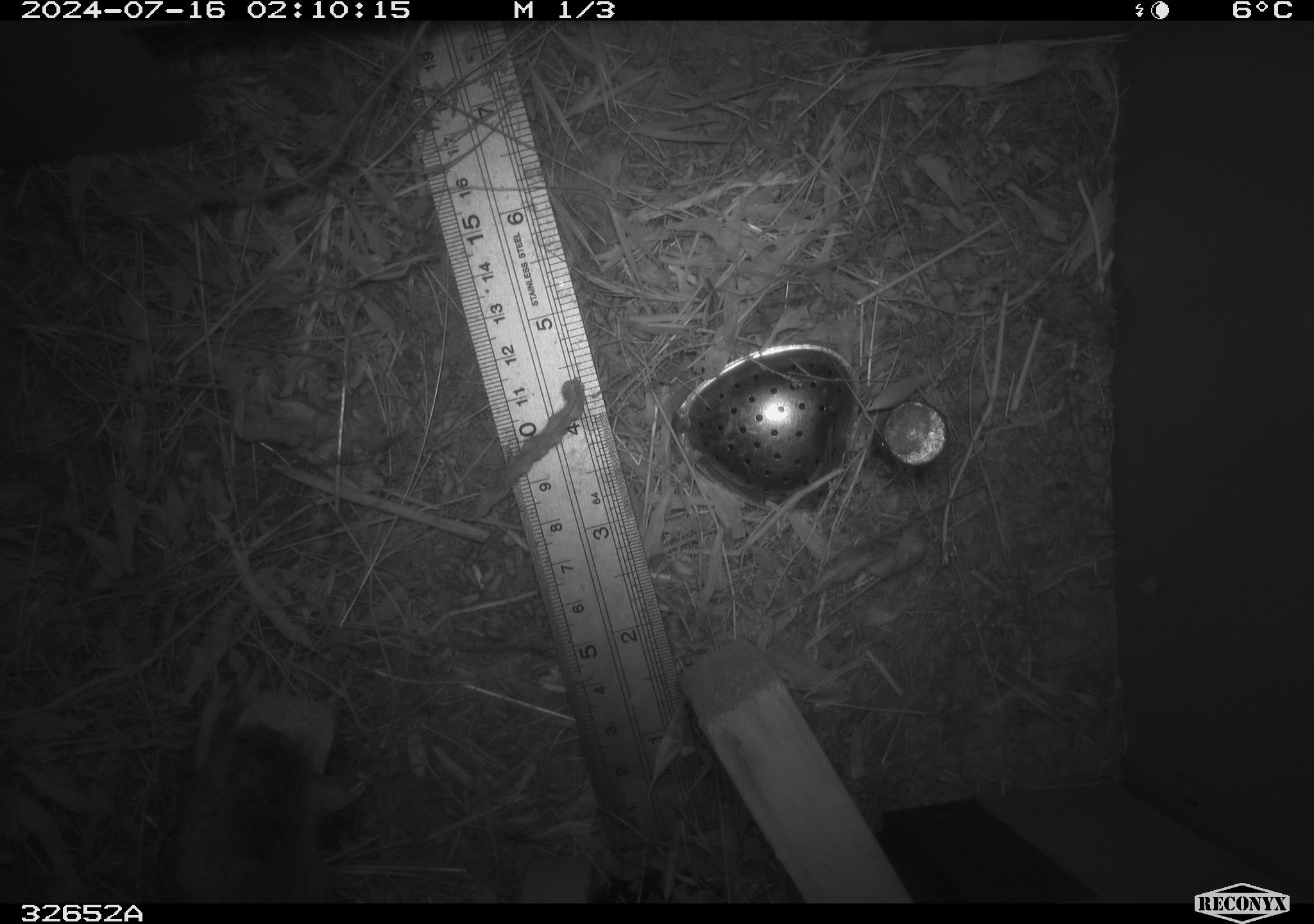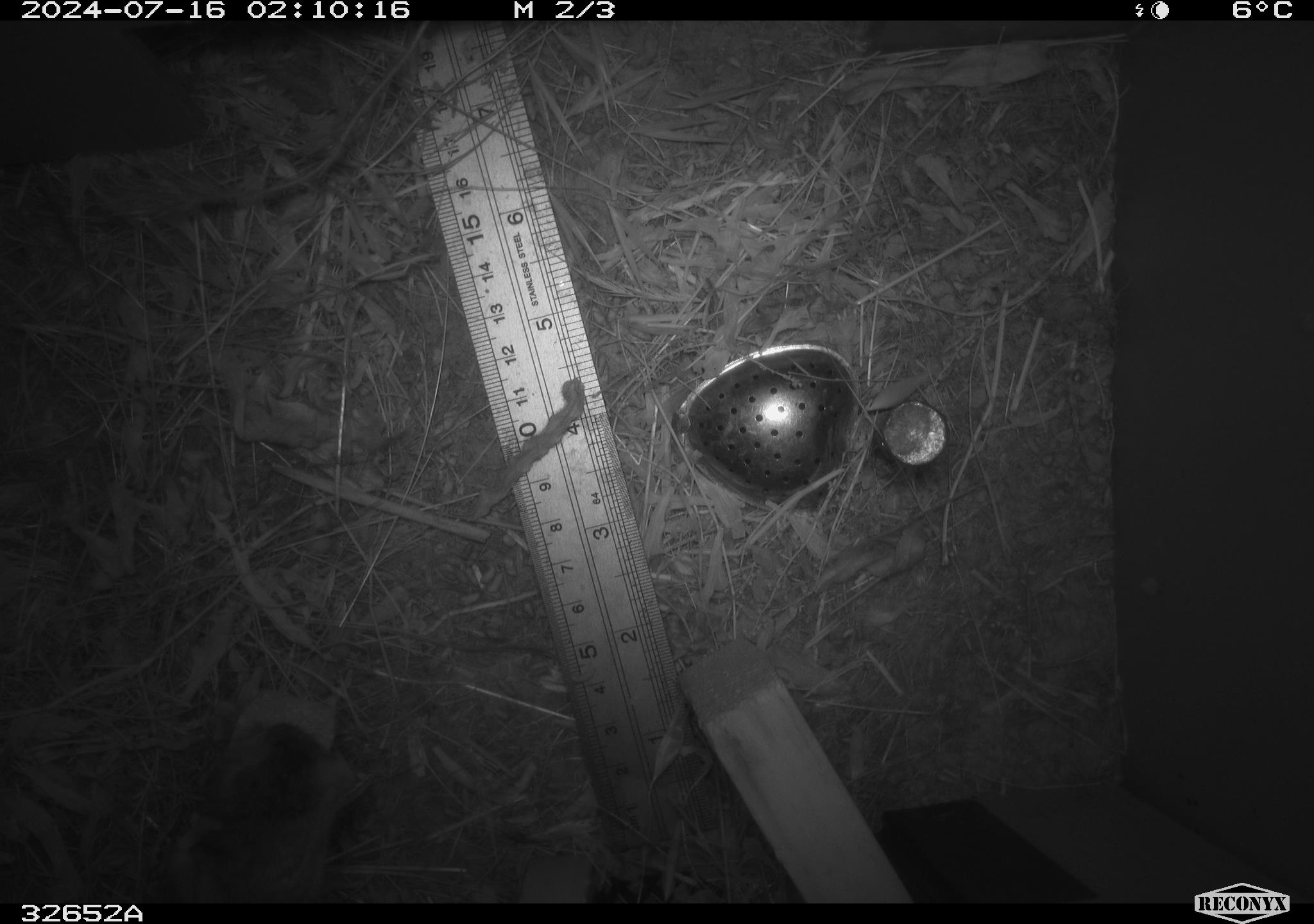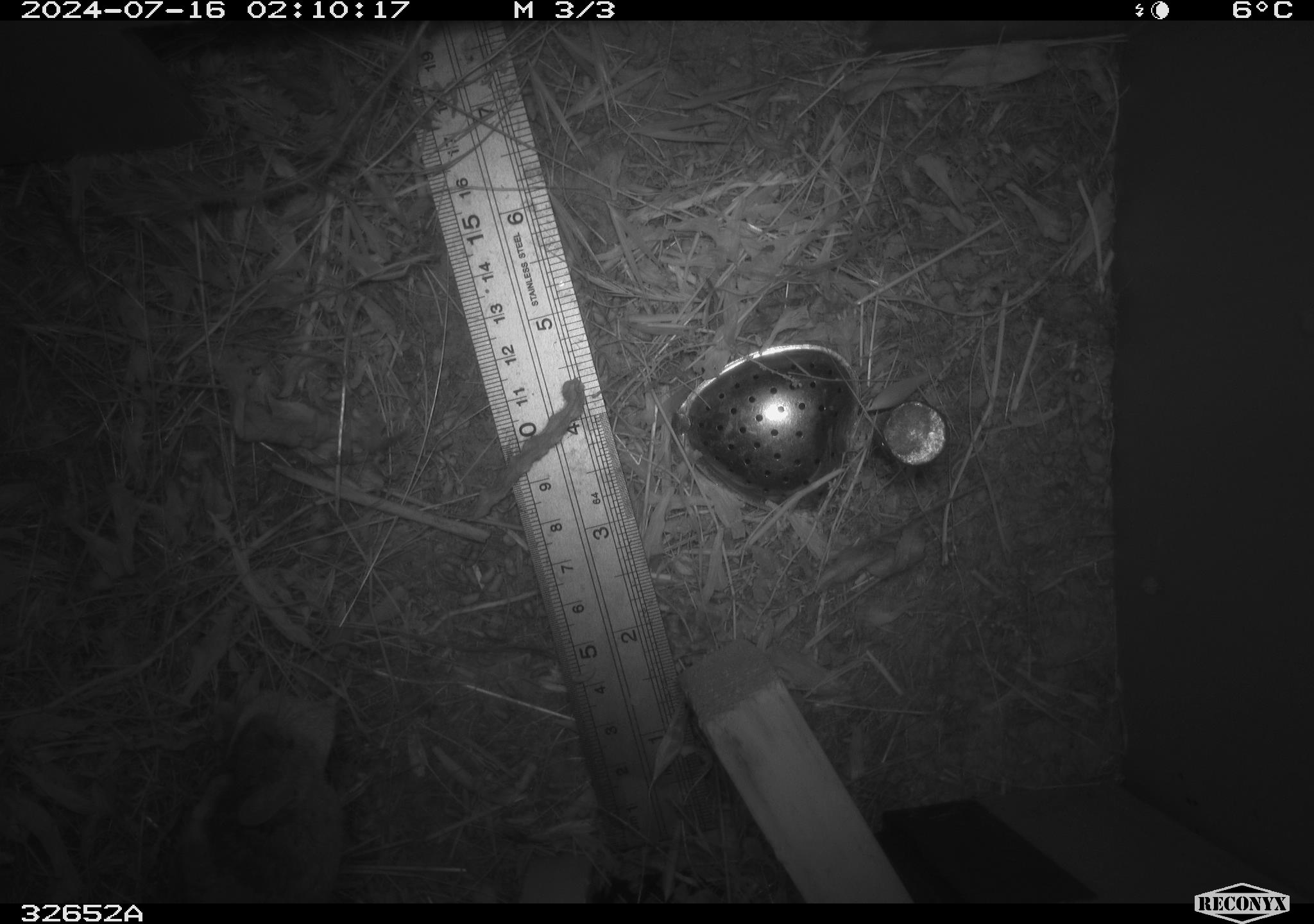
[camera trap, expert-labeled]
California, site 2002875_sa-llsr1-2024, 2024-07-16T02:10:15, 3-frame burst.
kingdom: Animalia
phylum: Chordata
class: Mammalia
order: Rodentia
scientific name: Rodentia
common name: mouse species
Mouse species (Rodentia).